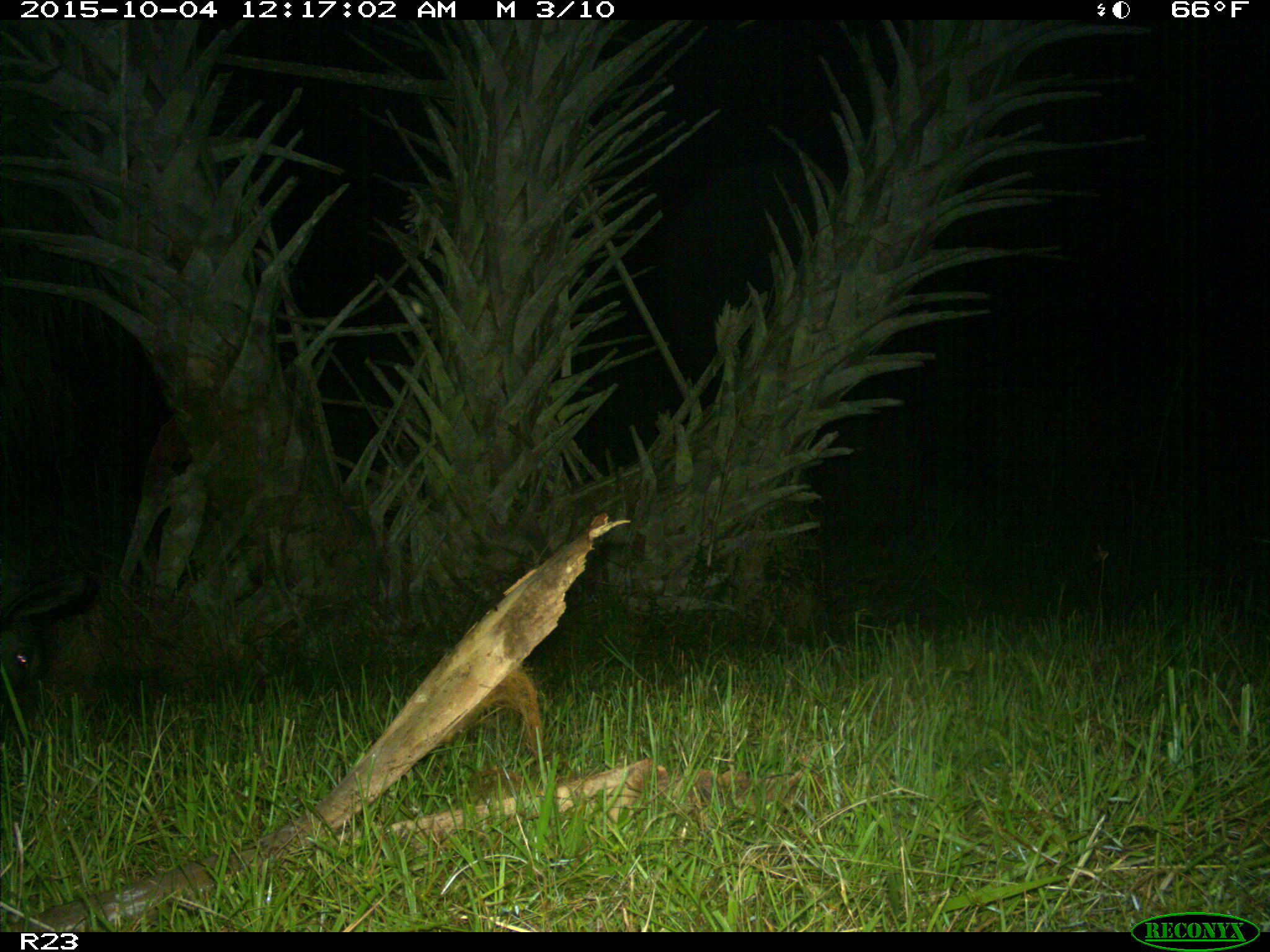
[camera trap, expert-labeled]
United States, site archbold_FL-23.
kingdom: Animalia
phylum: Chordata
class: Mammalia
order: Artiodactyla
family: Suidae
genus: Sus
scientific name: Sus scrofa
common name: wild boar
Sus scrofa (wild boar).